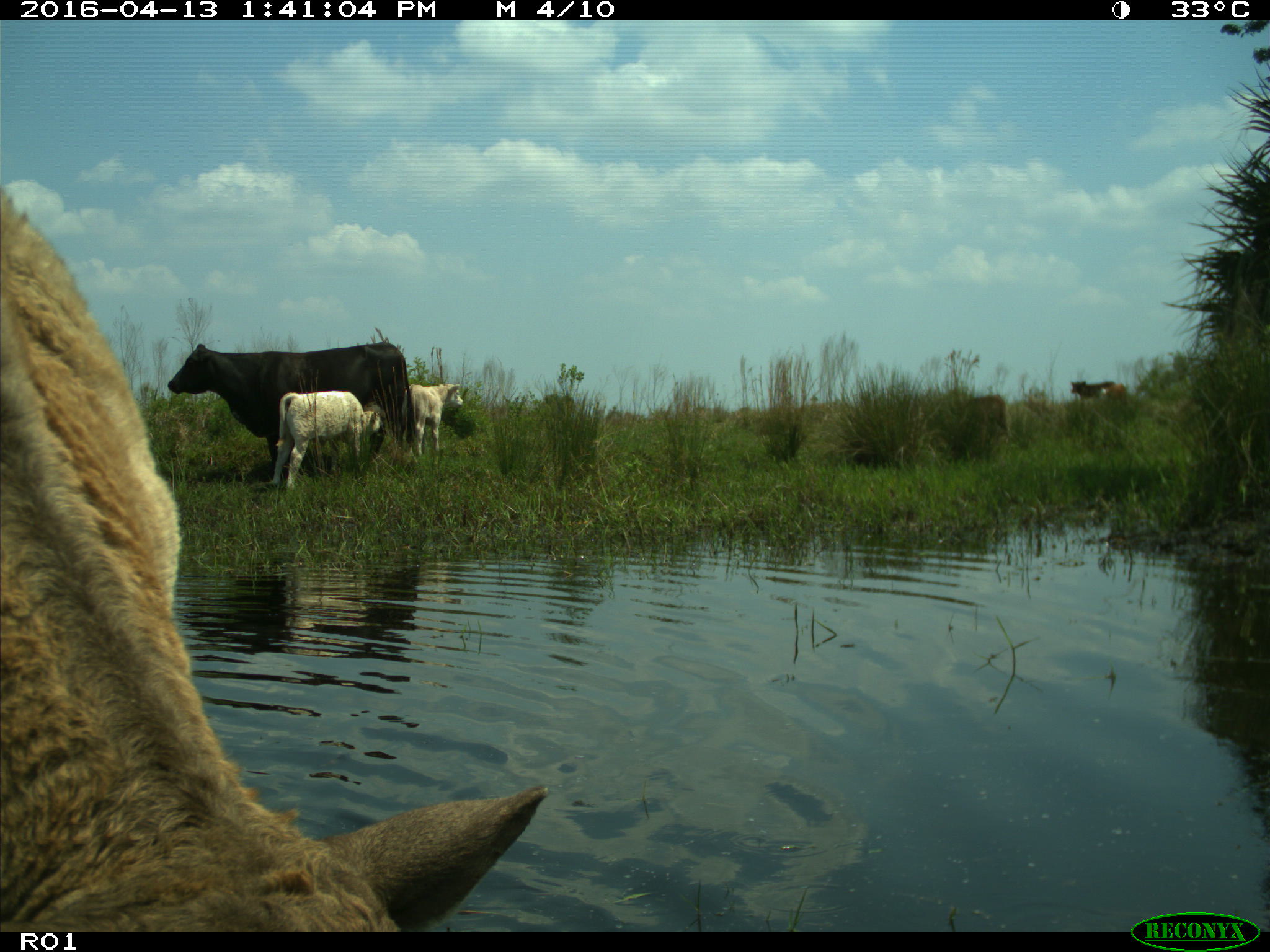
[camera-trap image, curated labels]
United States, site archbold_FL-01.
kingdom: Animalia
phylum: Chordata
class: Mammalia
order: Artiodactyla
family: Bovidae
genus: Bos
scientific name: Bos taurus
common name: domestic cow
Bos taurus (domestic cow).